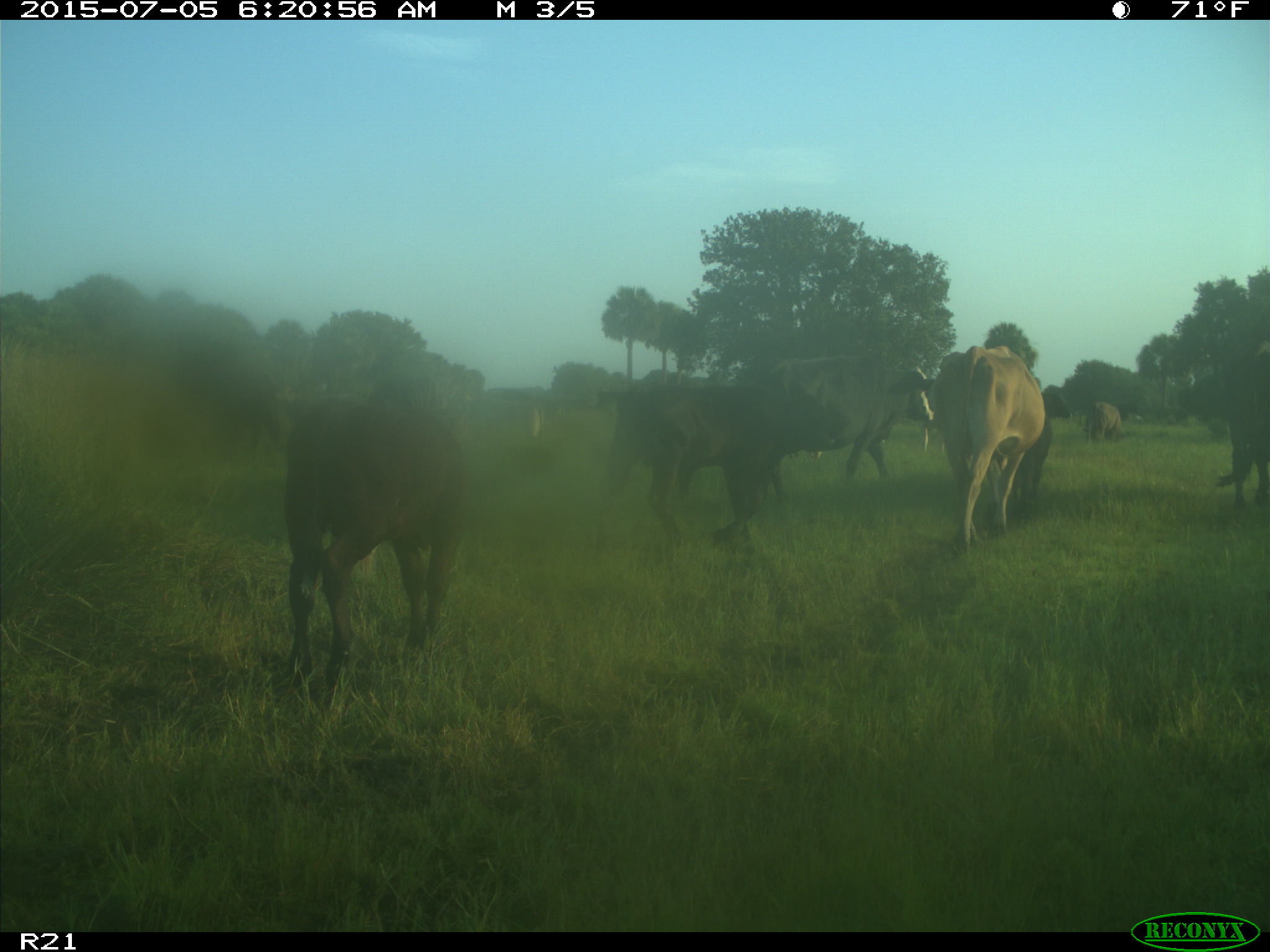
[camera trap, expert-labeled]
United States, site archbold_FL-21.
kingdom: Animalia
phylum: Chordata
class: Mammalia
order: Artiodactyla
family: Bovidae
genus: Bos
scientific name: Bos taurus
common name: domestic cow